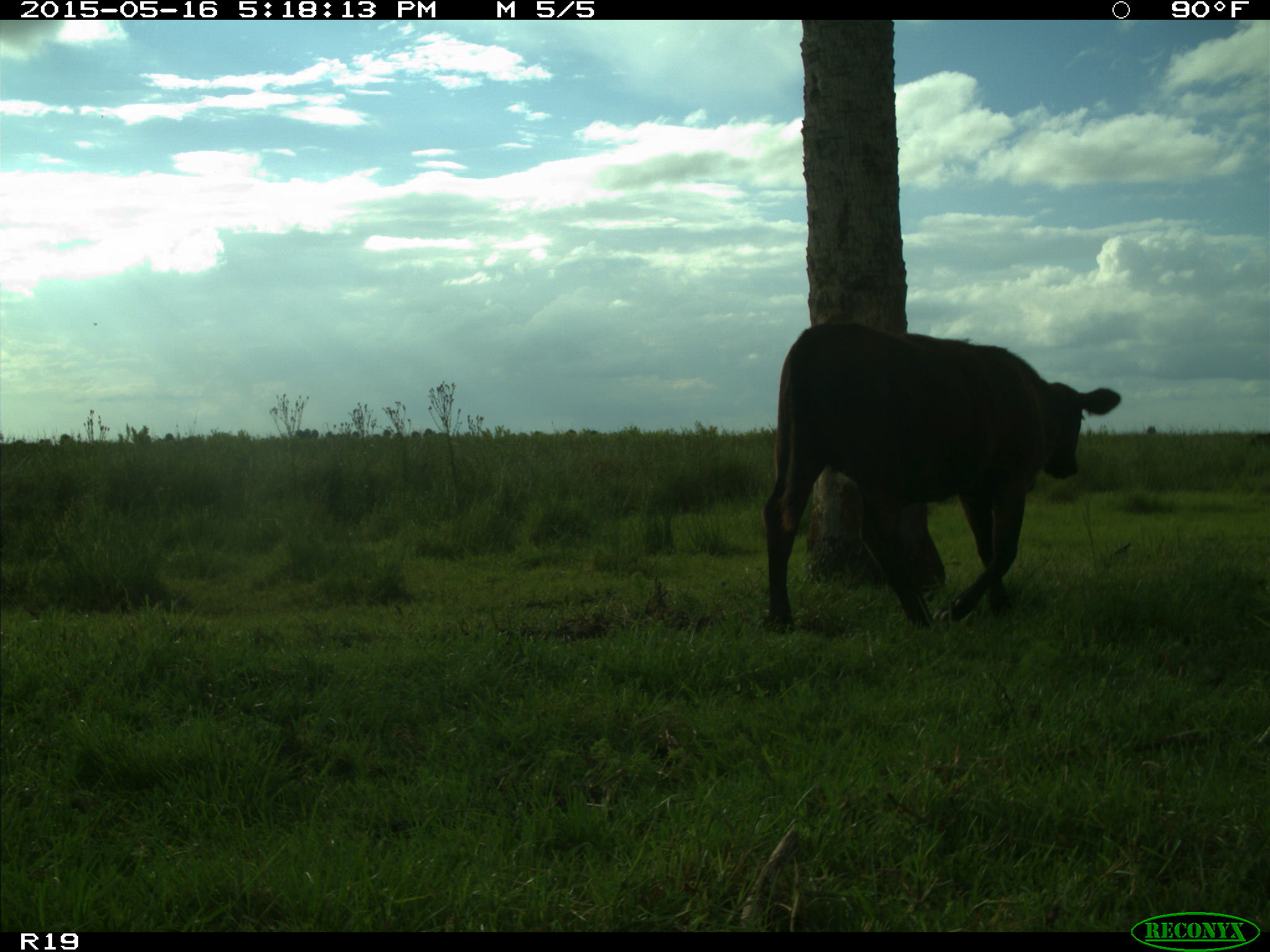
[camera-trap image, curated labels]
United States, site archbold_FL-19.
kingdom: Animalia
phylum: Chordata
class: Mammalia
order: Artiodactyla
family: Bovidae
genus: Bos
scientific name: Bos taurus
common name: domestic cow